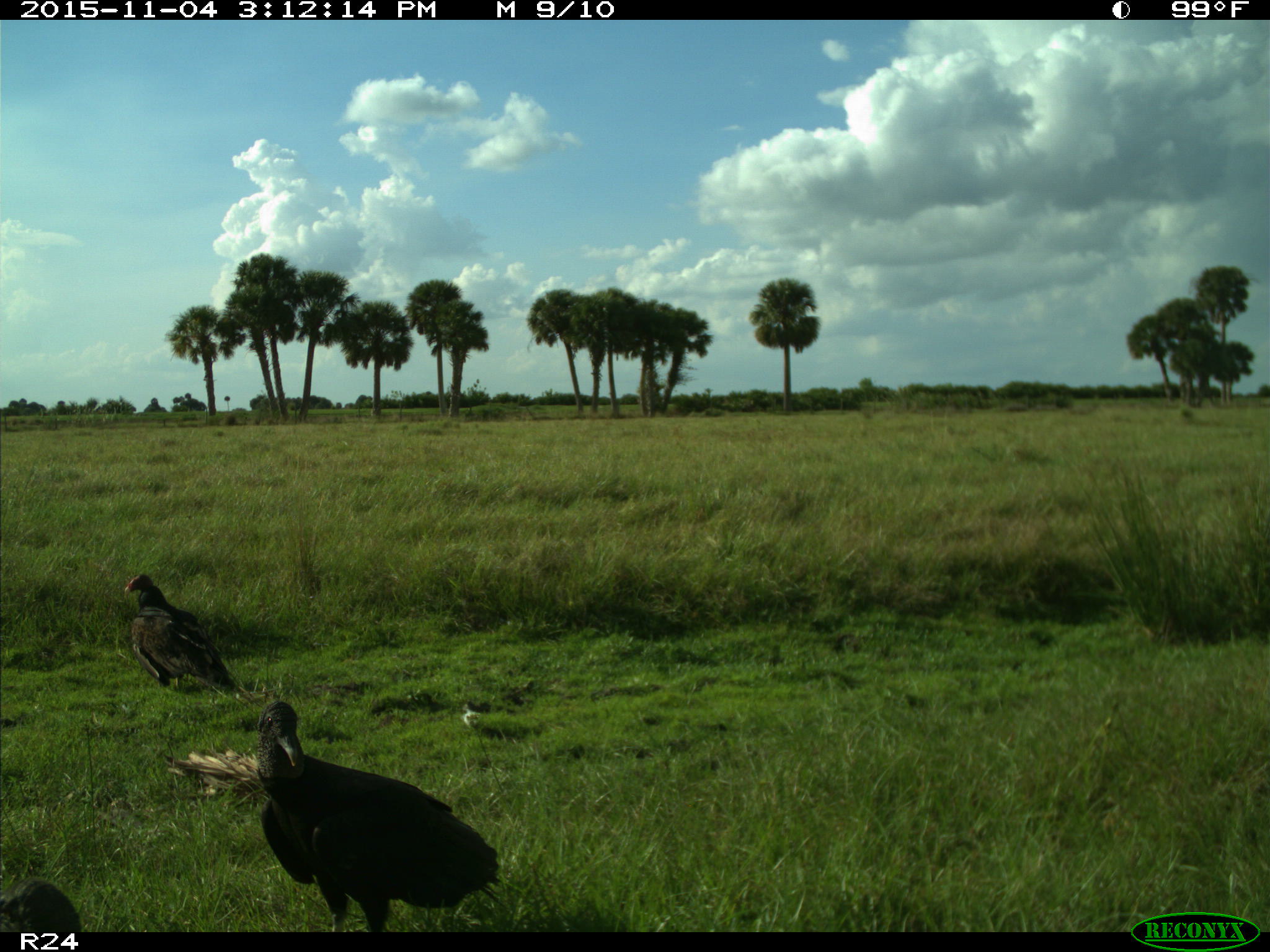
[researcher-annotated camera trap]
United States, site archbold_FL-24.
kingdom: Animalia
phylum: Chordata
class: Aves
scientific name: Aves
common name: birds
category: unidentified bird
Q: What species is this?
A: Unidentified bird (birds) (Aves).